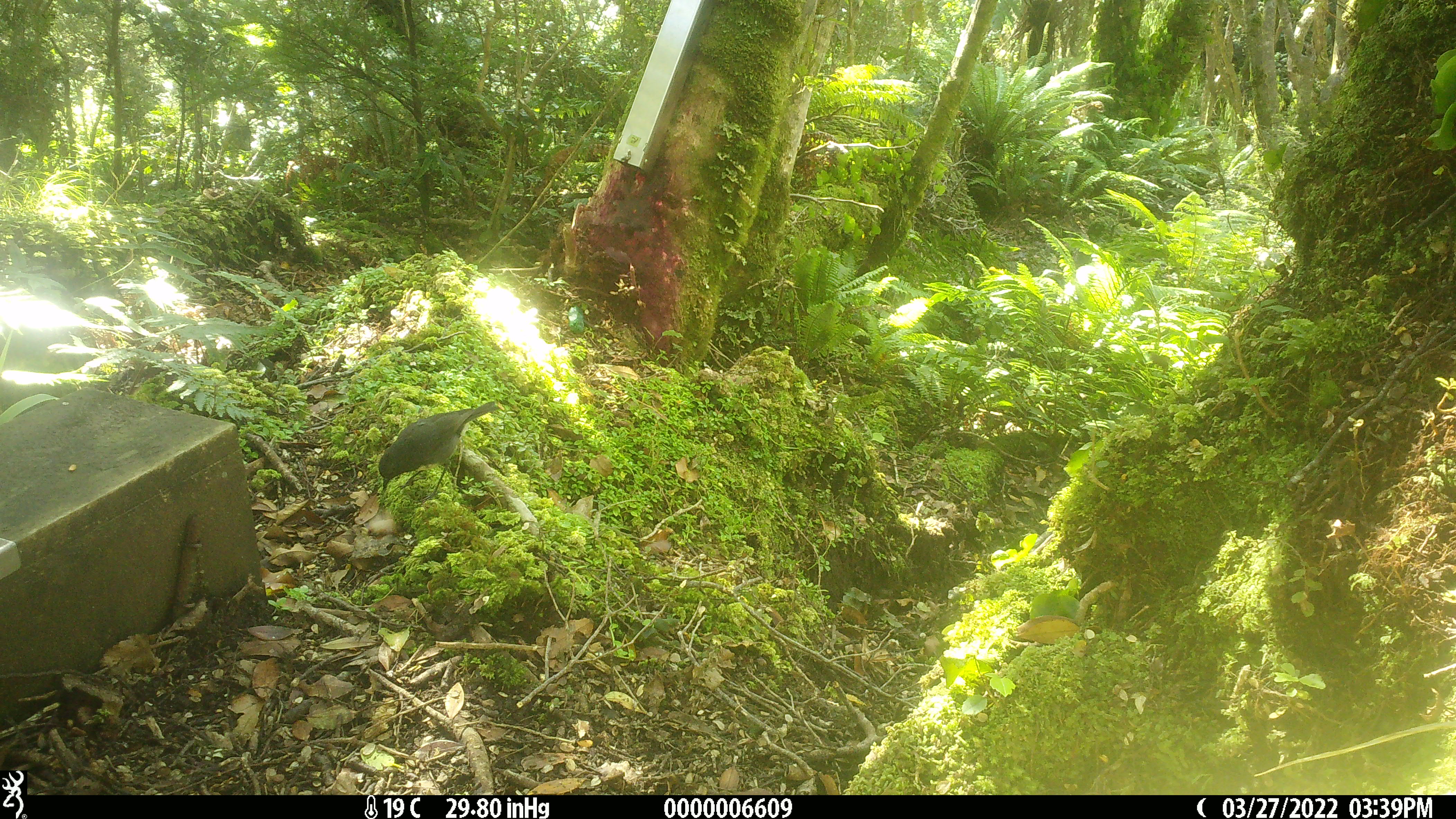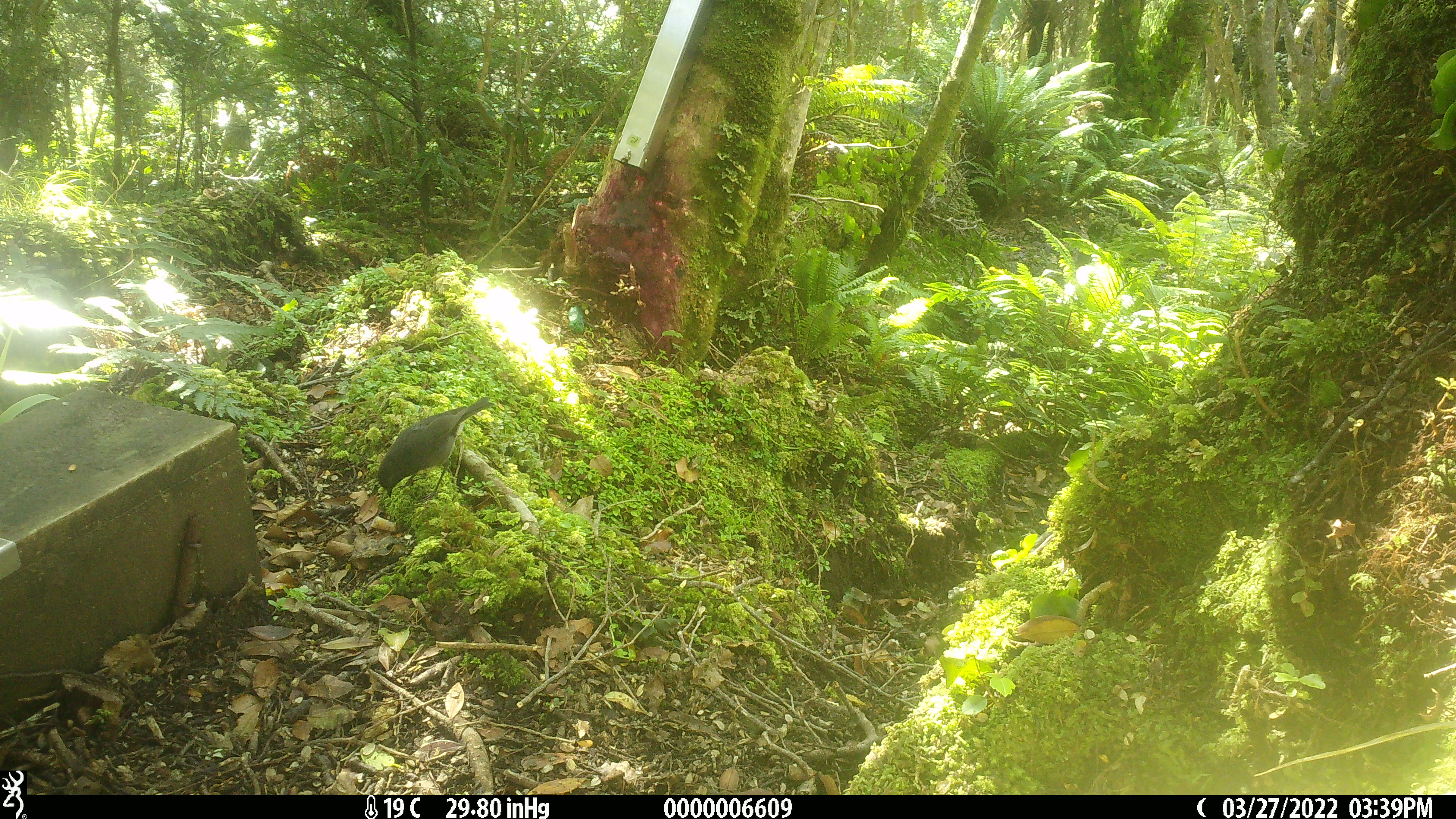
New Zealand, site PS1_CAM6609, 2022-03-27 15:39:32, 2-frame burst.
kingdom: Animalia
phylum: Chordata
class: Aves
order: Passeriformes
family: Petroicidae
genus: Petroica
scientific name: Petroica australis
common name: new zealand robin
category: robin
Robin (new zealand robin) (Petroica australis).